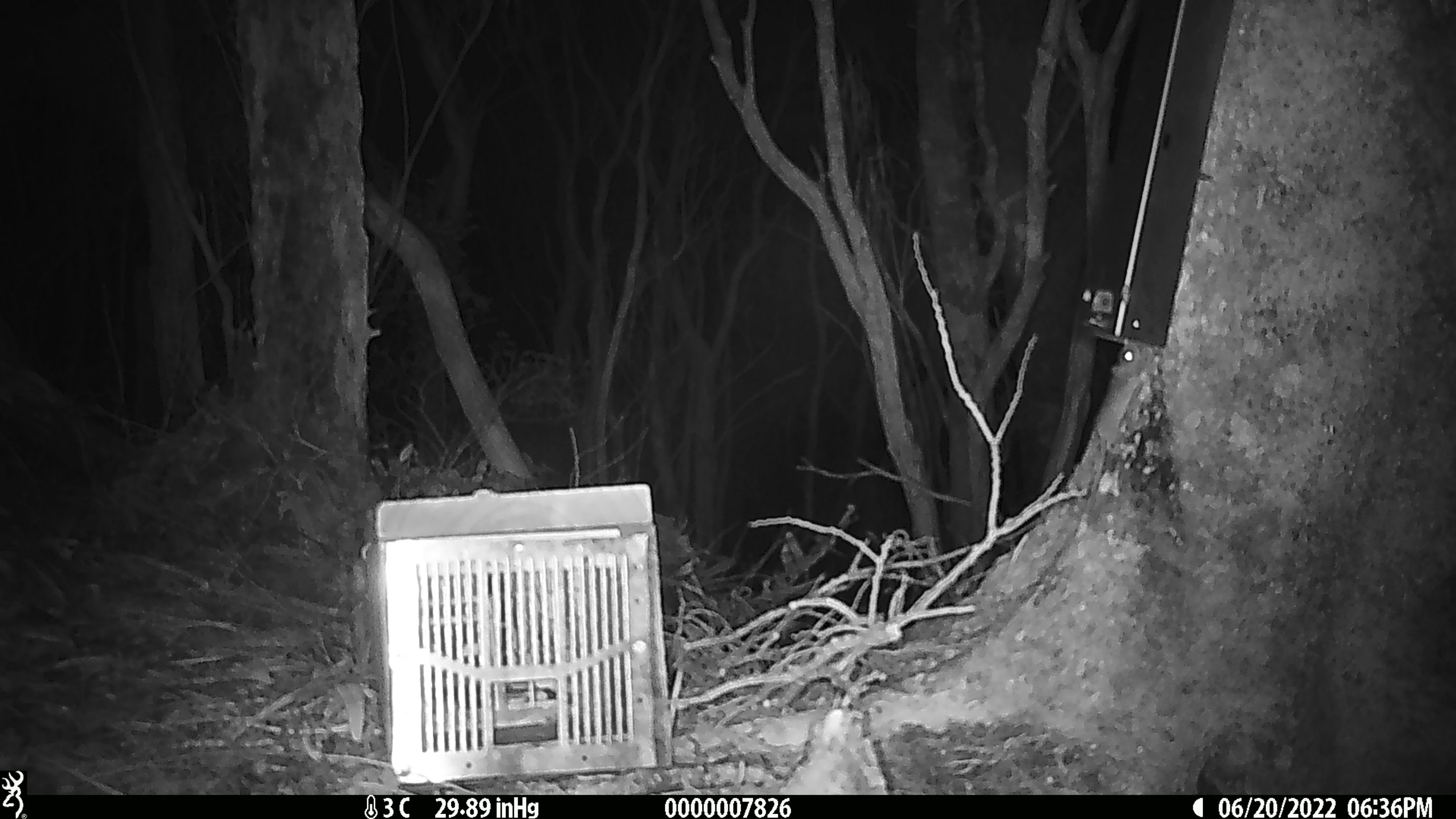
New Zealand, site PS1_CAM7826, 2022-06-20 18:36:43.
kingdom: Animalia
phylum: Chordata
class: Mammalia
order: Rodentia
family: Muridae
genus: Mus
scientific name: Mus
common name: mouse